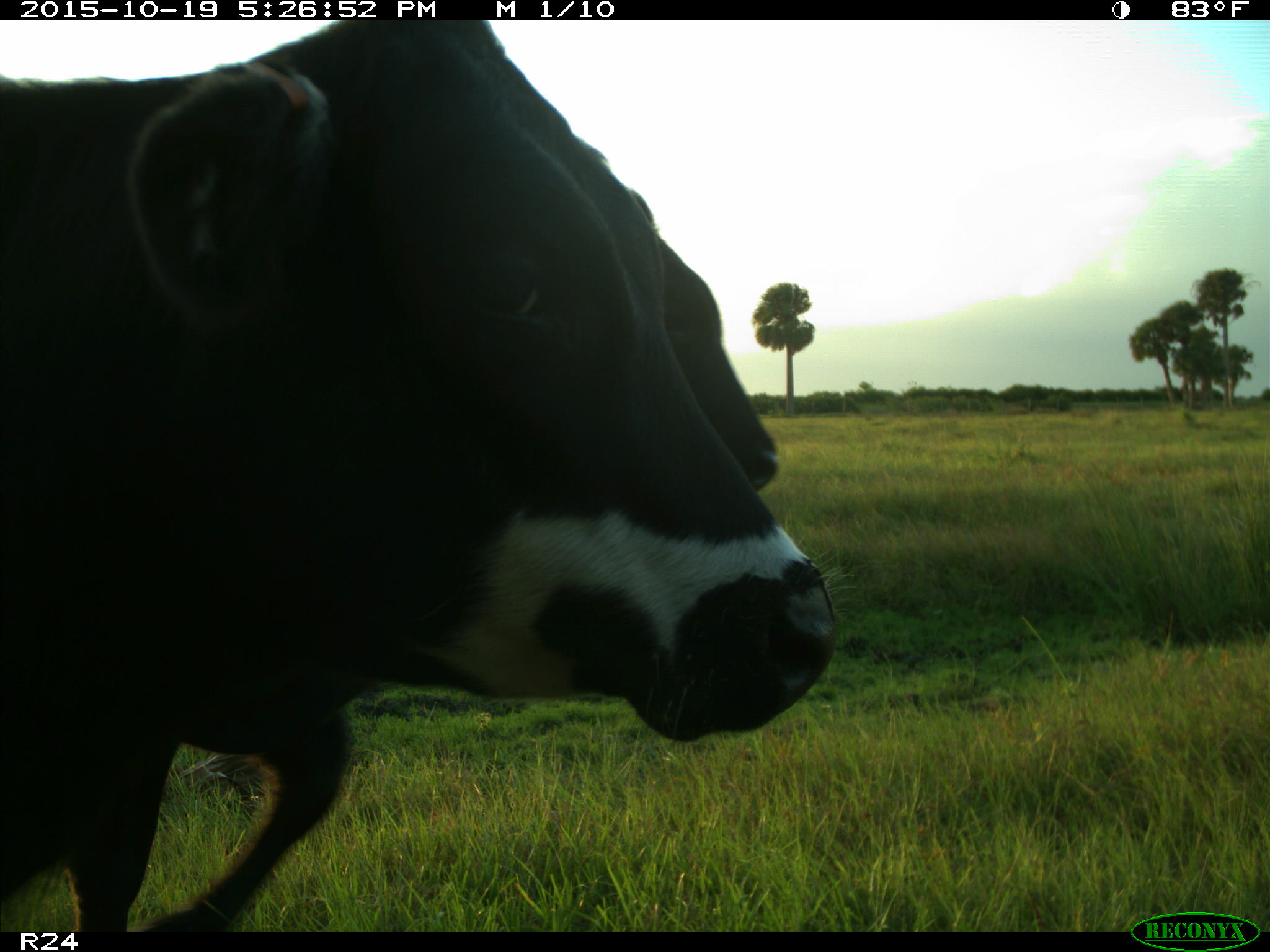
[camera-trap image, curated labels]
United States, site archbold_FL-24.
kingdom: Animalia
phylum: Chordata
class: Mammalia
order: Artiodactyla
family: Bovidae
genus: Bos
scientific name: Bos taurus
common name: domestic cow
Bos taurus (domestic cow).